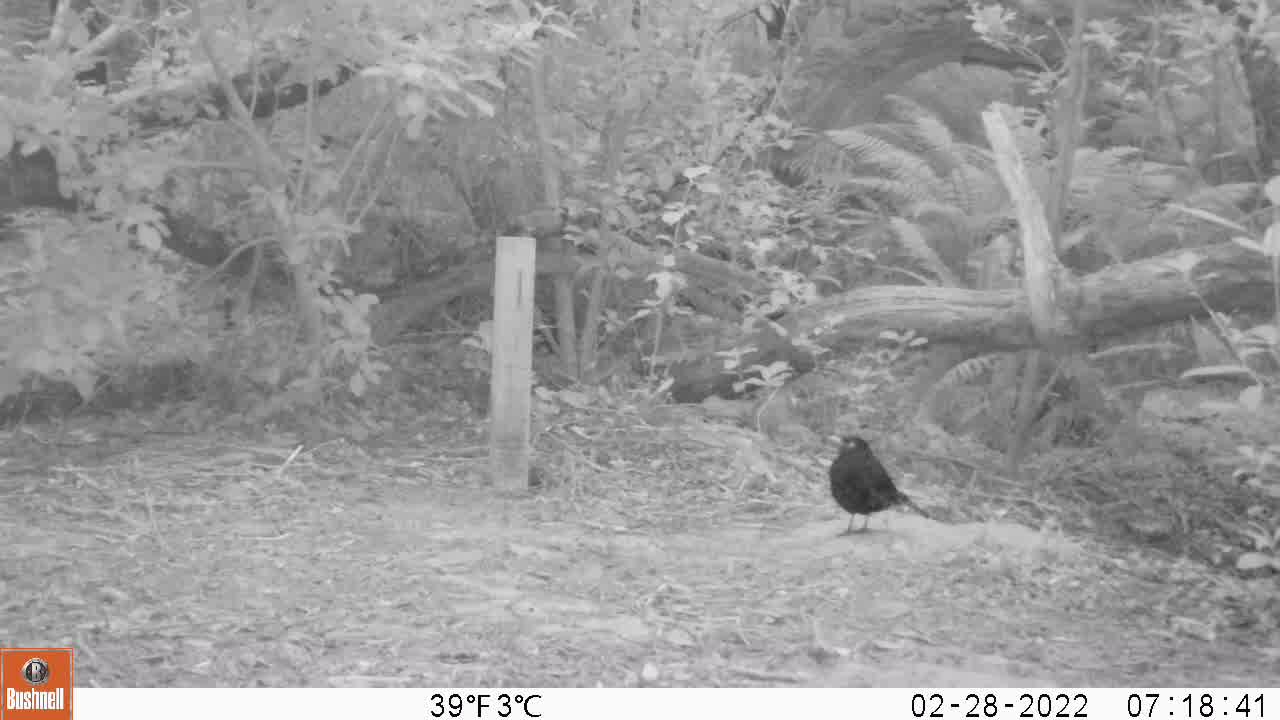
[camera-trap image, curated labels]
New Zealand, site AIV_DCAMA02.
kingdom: Animalia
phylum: Chordata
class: Aves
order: Passeriformes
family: Turdidae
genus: Turdus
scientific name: Turdus merula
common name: eurasian blackbird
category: blackbird